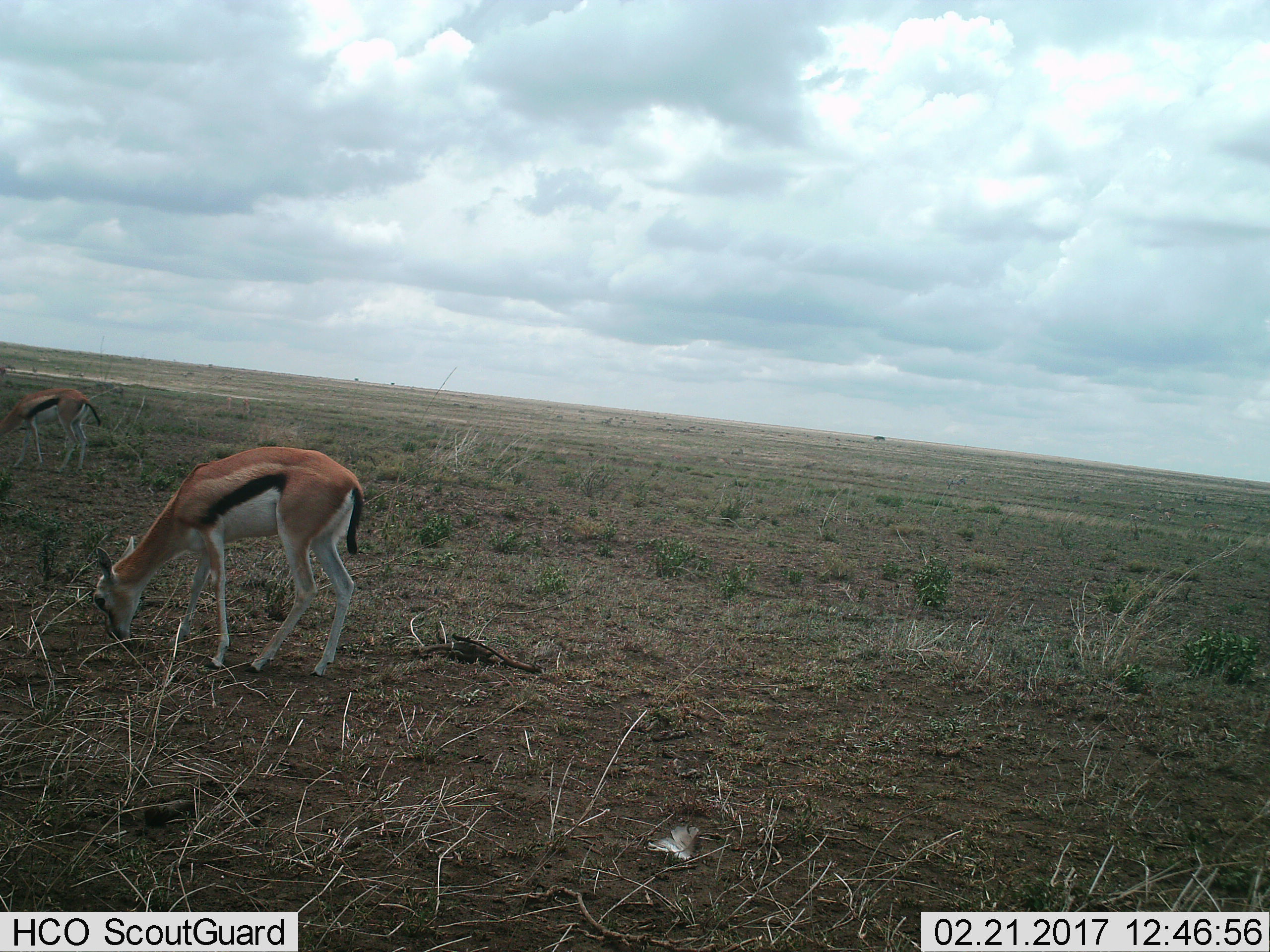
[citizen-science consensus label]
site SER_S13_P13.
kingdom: Animalia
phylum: Chordata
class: Mammalia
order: Artiodactyla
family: Bovidae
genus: Eudorcas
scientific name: Eudorcas thomsonii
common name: thomson's gazelle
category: gazellethomsons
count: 2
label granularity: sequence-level